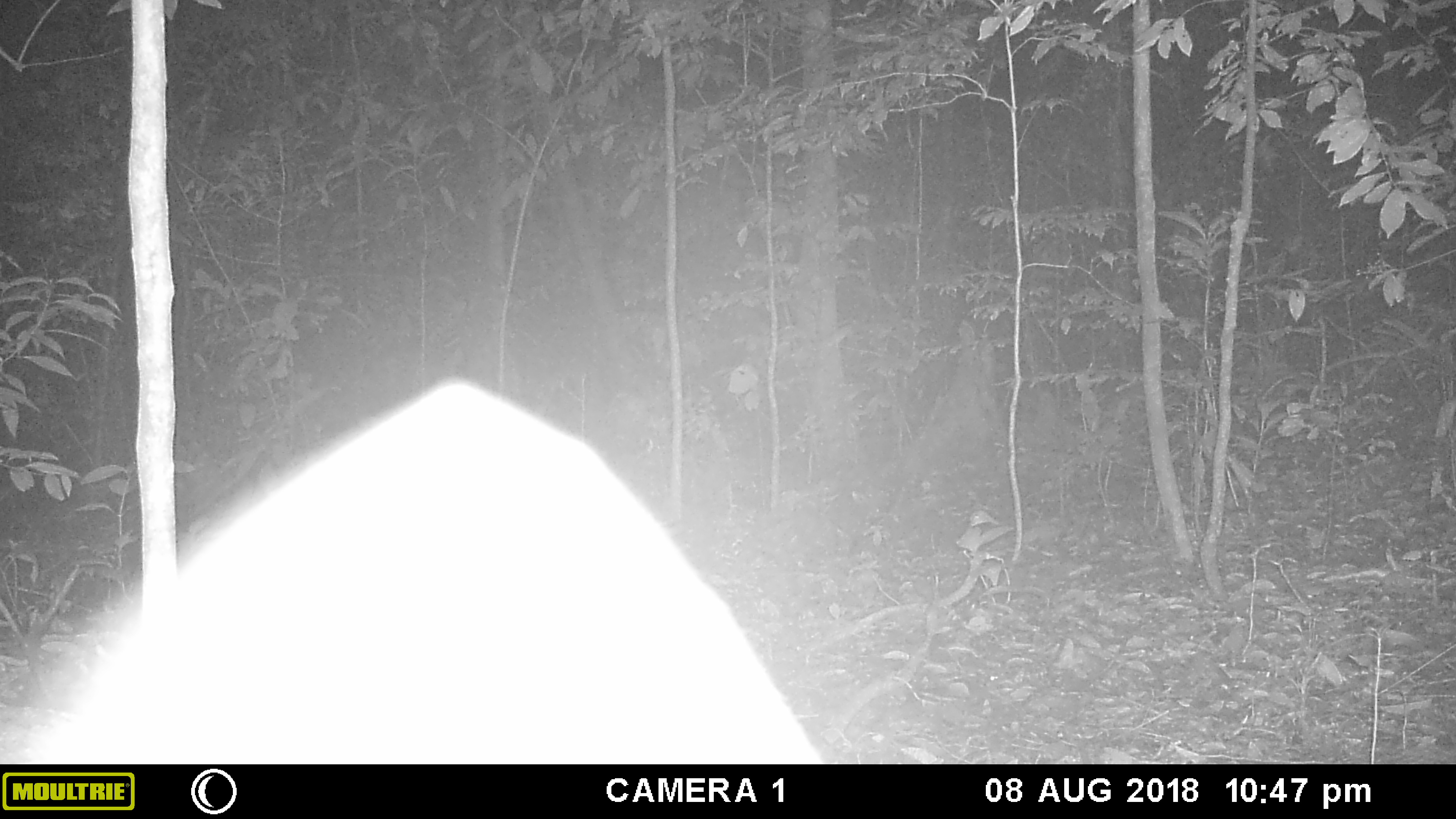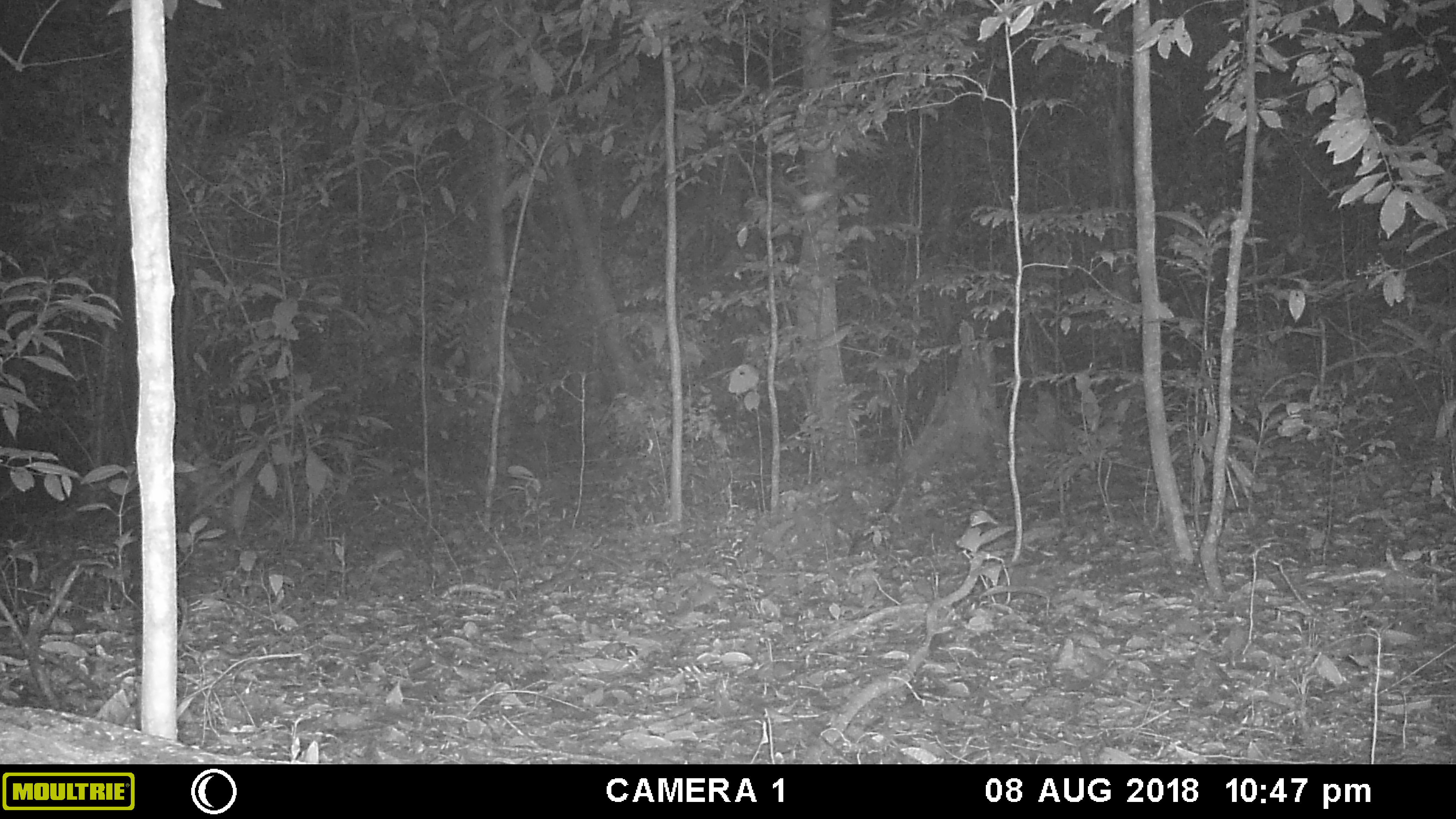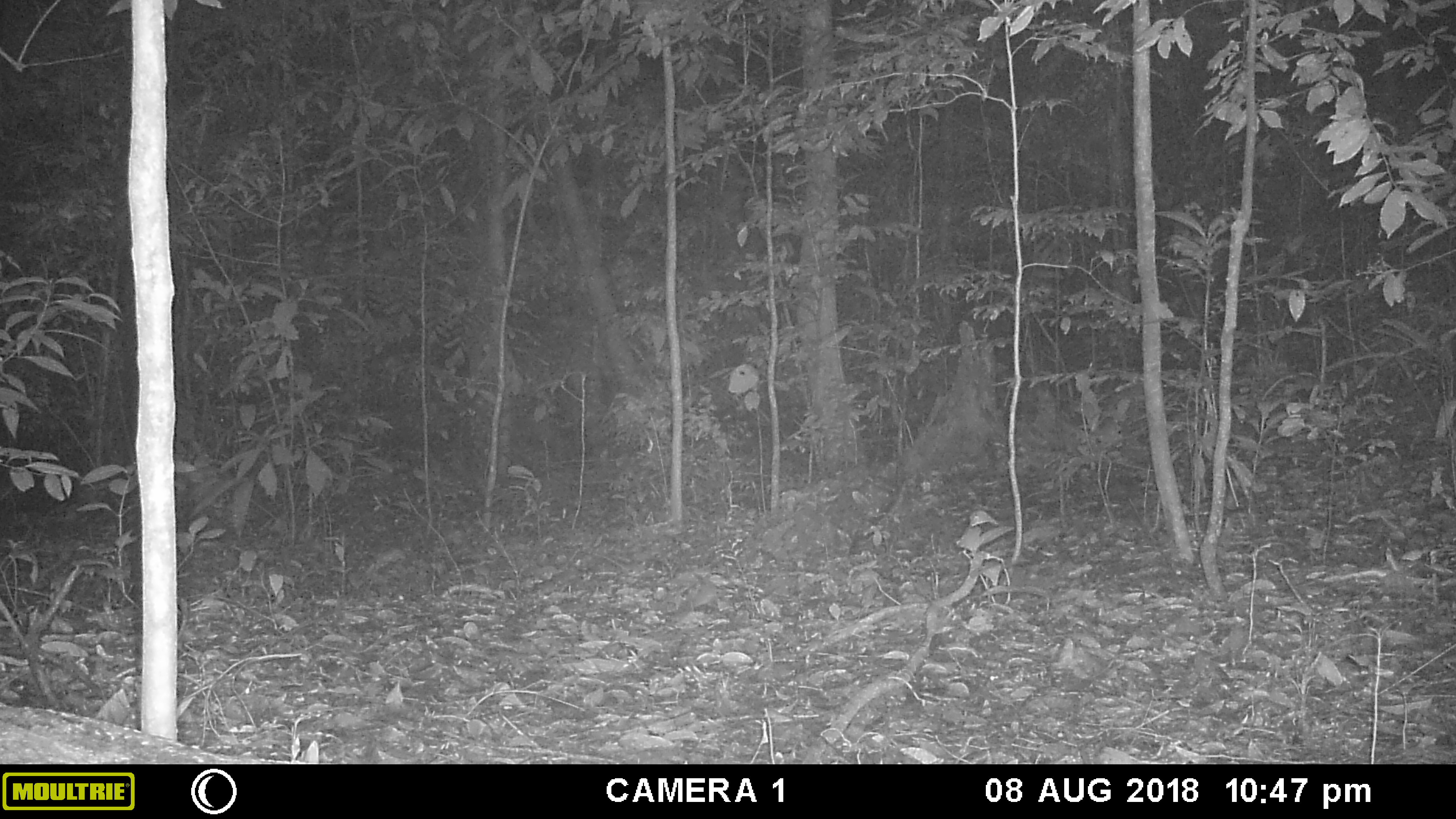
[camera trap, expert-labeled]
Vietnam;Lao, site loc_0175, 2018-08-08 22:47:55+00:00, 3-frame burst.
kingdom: Animalia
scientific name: Animalia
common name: animal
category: unidentified animal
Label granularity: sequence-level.